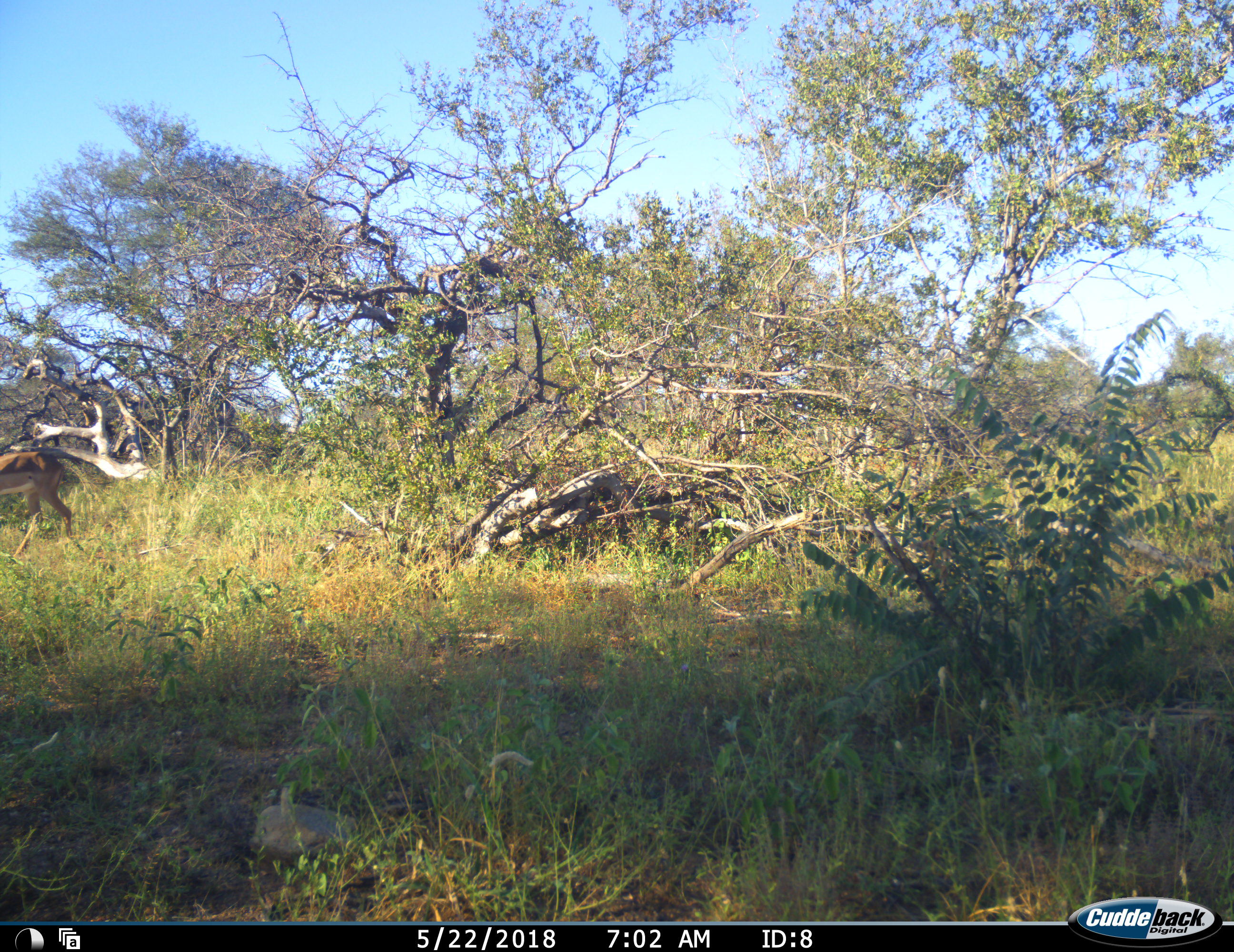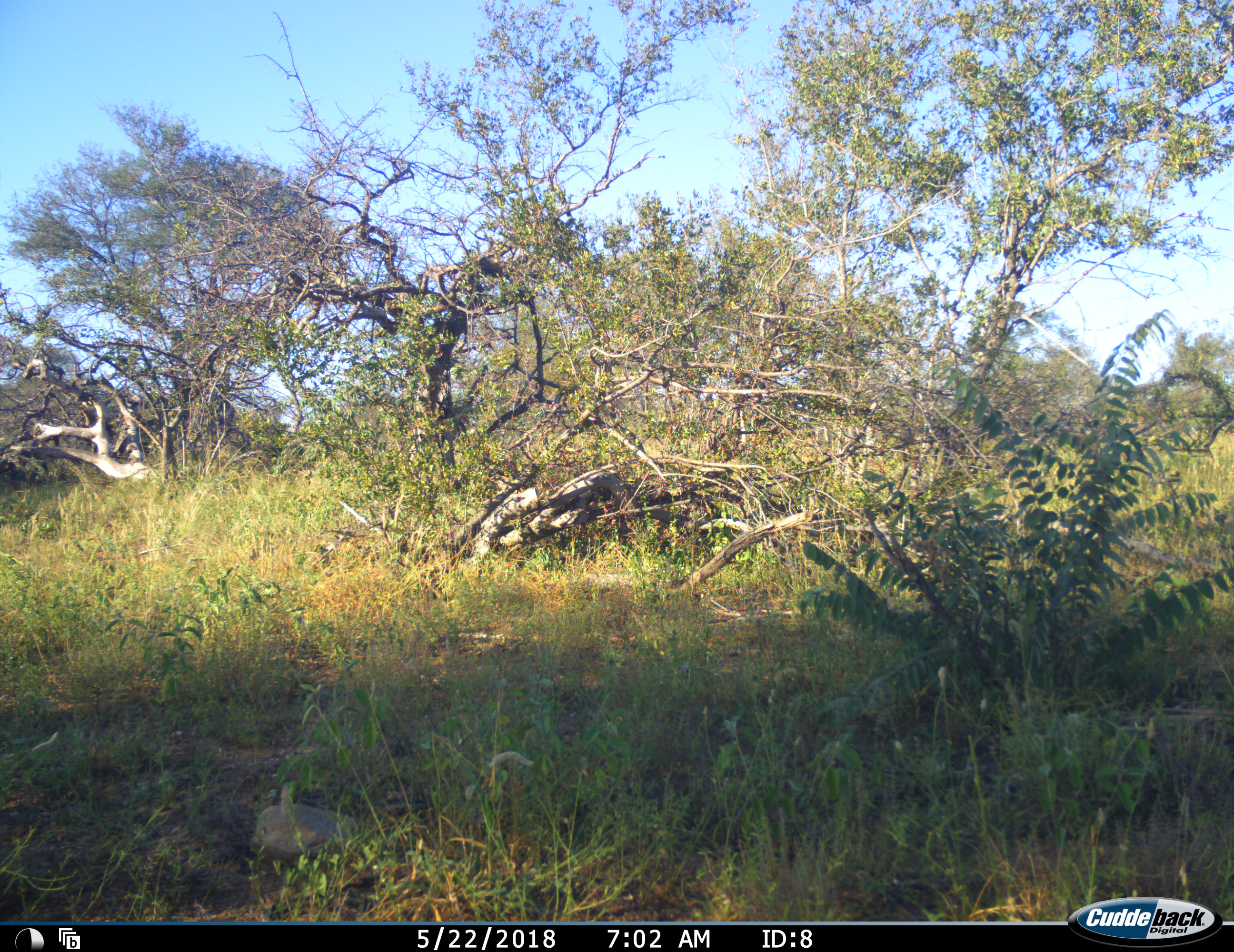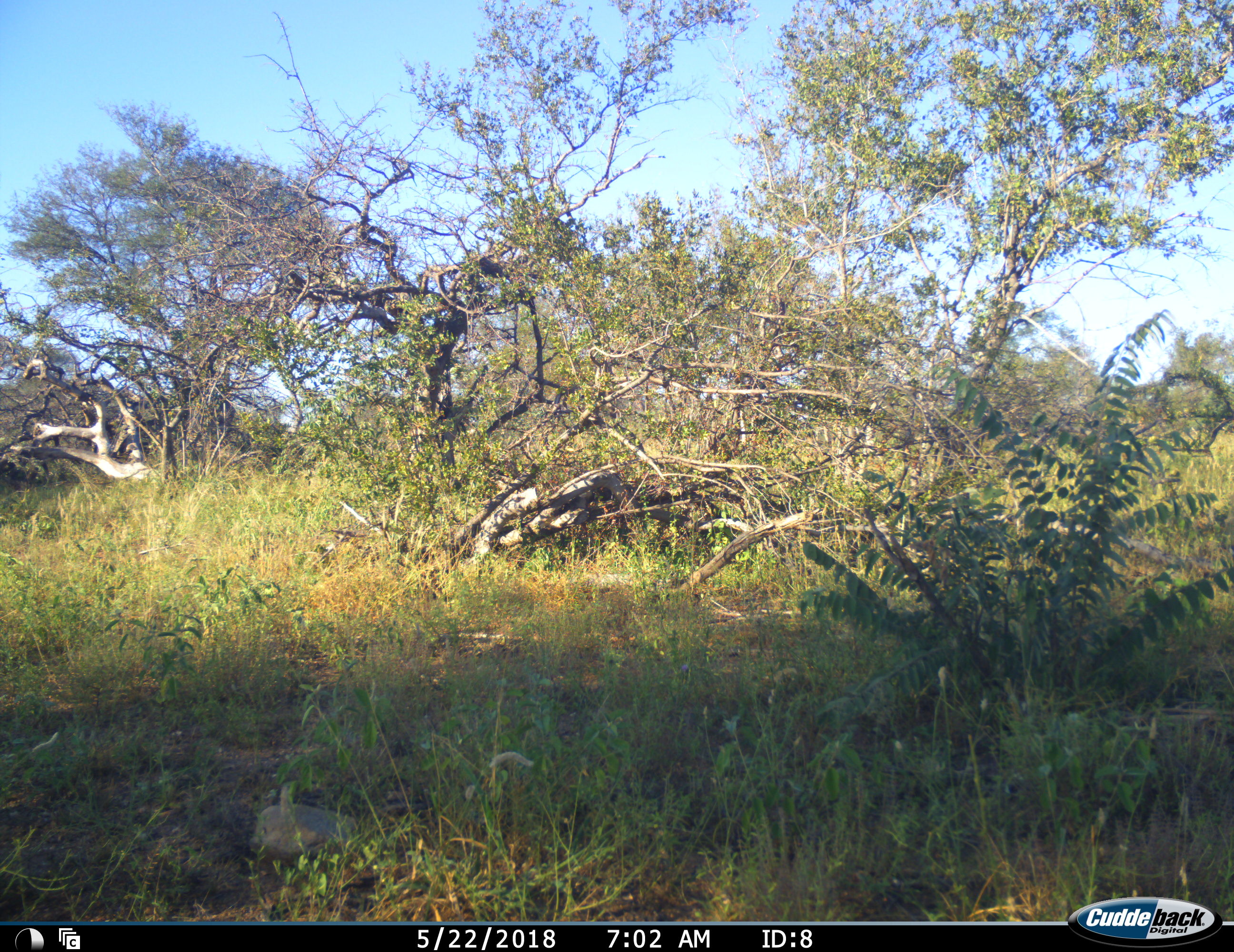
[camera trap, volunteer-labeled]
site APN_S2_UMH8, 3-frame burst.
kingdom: Animalia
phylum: Chordata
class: Mammalia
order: Artiodactyla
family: Bovidae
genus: Aepyceros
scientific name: Aepyceros melampus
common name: impala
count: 1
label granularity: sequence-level